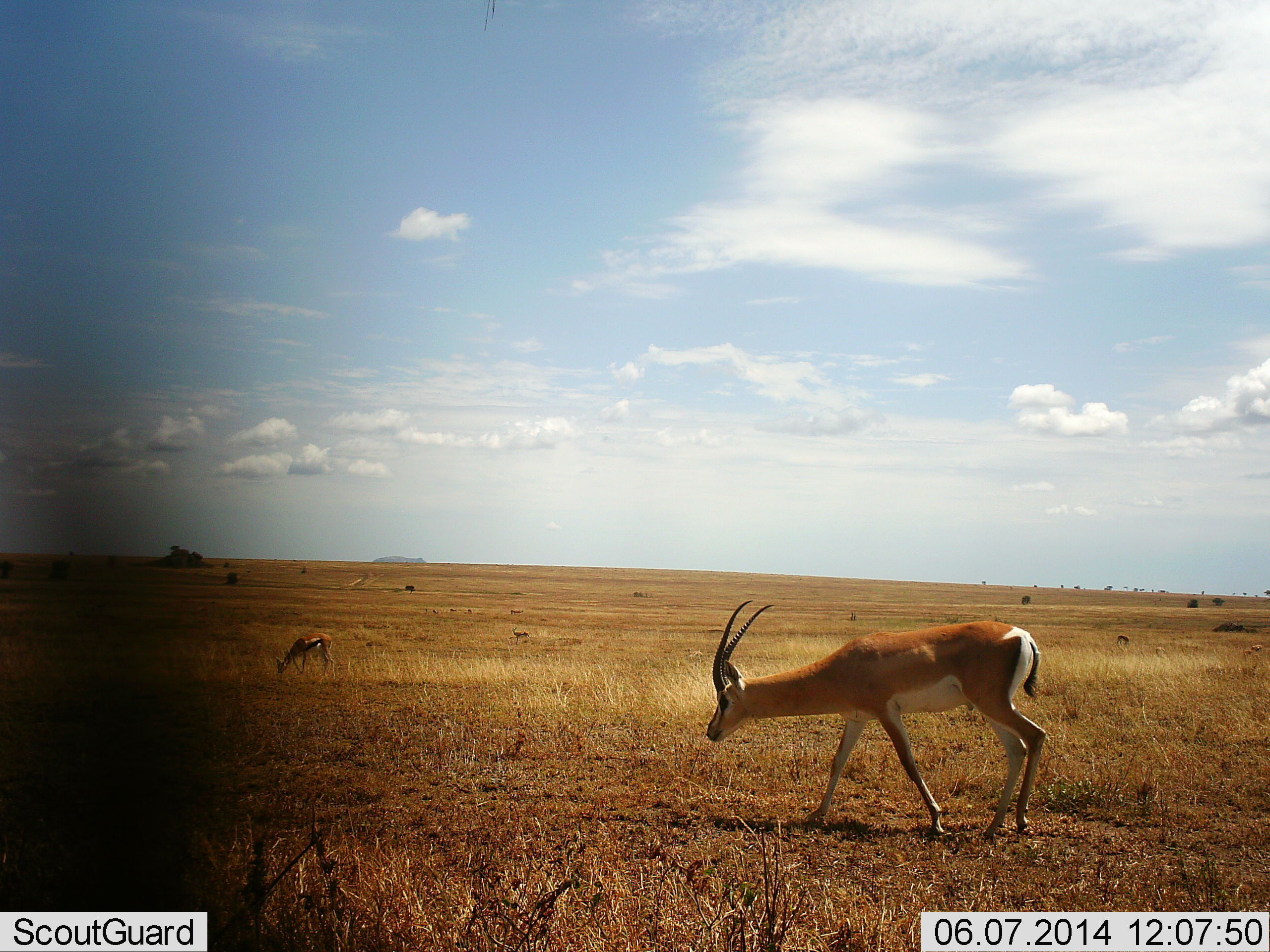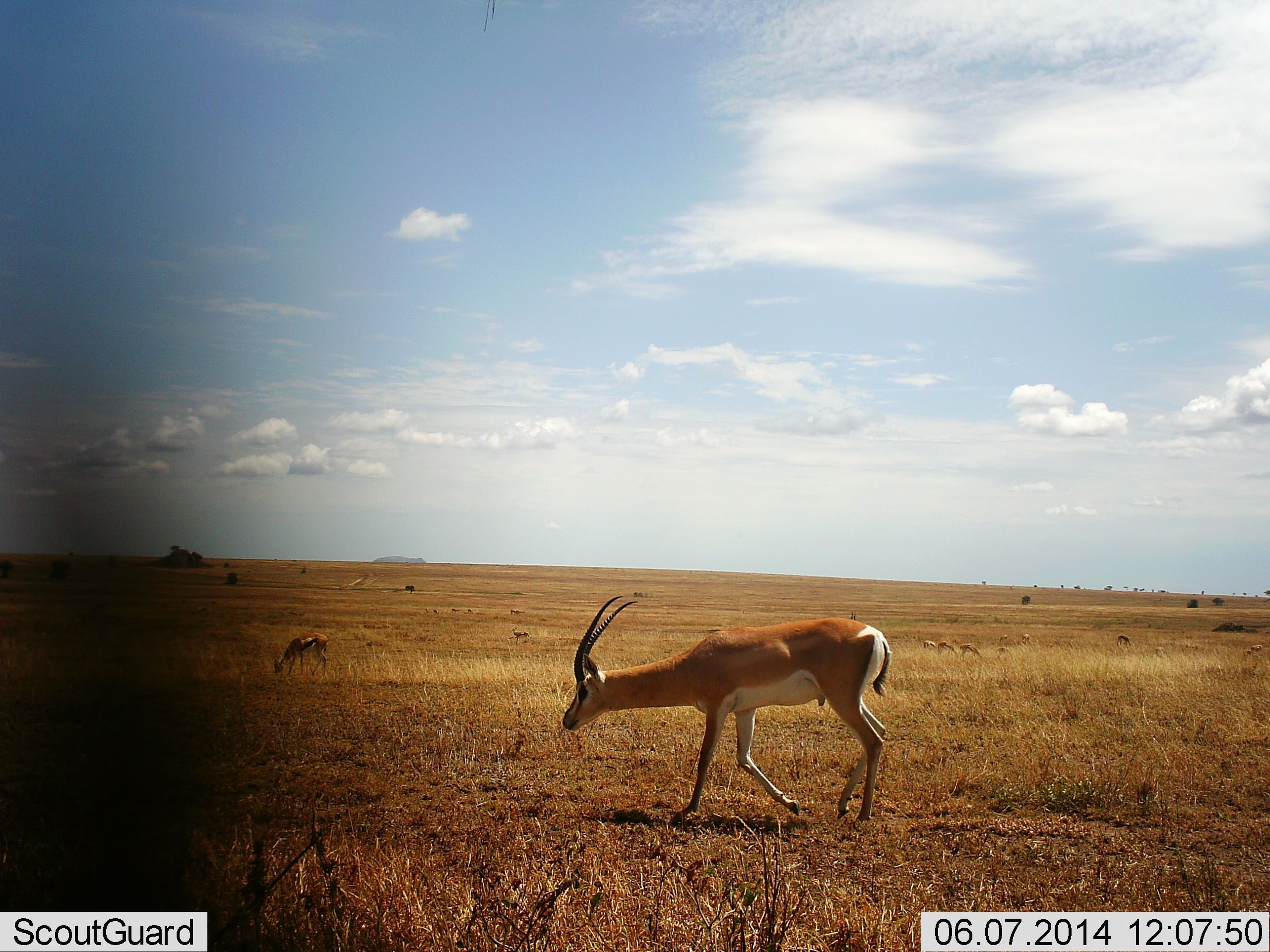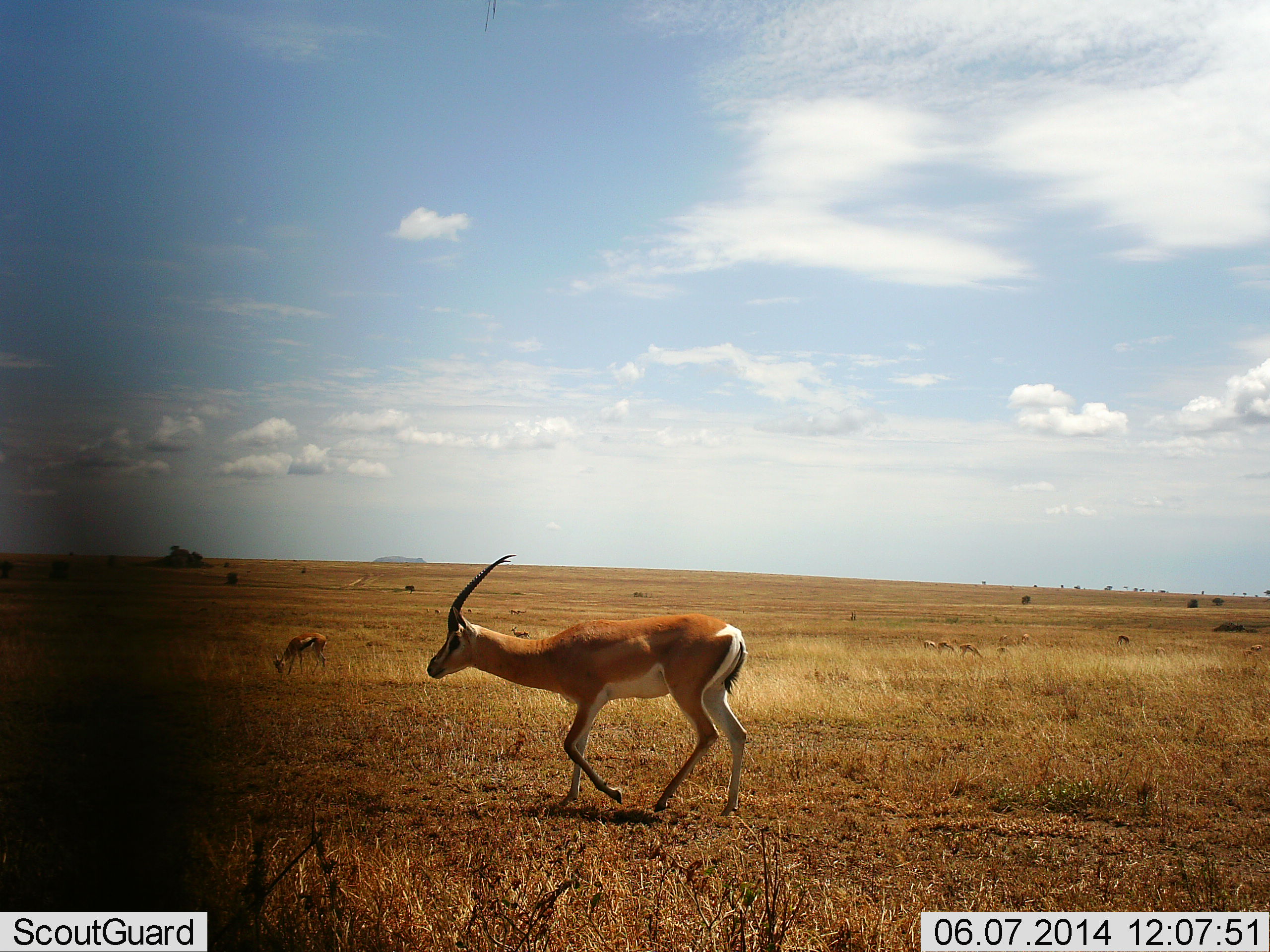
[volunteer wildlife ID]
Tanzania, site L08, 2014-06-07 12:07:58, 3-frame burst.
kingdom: Animalia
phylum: Chordata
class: Mammalia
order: Artiodactyla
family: Bovidae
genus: Nanger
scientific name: Nanger granti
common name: grant's gazelle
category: gazellegrants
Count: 2.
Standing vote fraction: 45%.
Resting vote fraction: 0%.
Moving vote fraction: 100%.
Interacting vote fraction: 0%.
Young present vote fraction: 0%.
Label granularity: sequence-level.